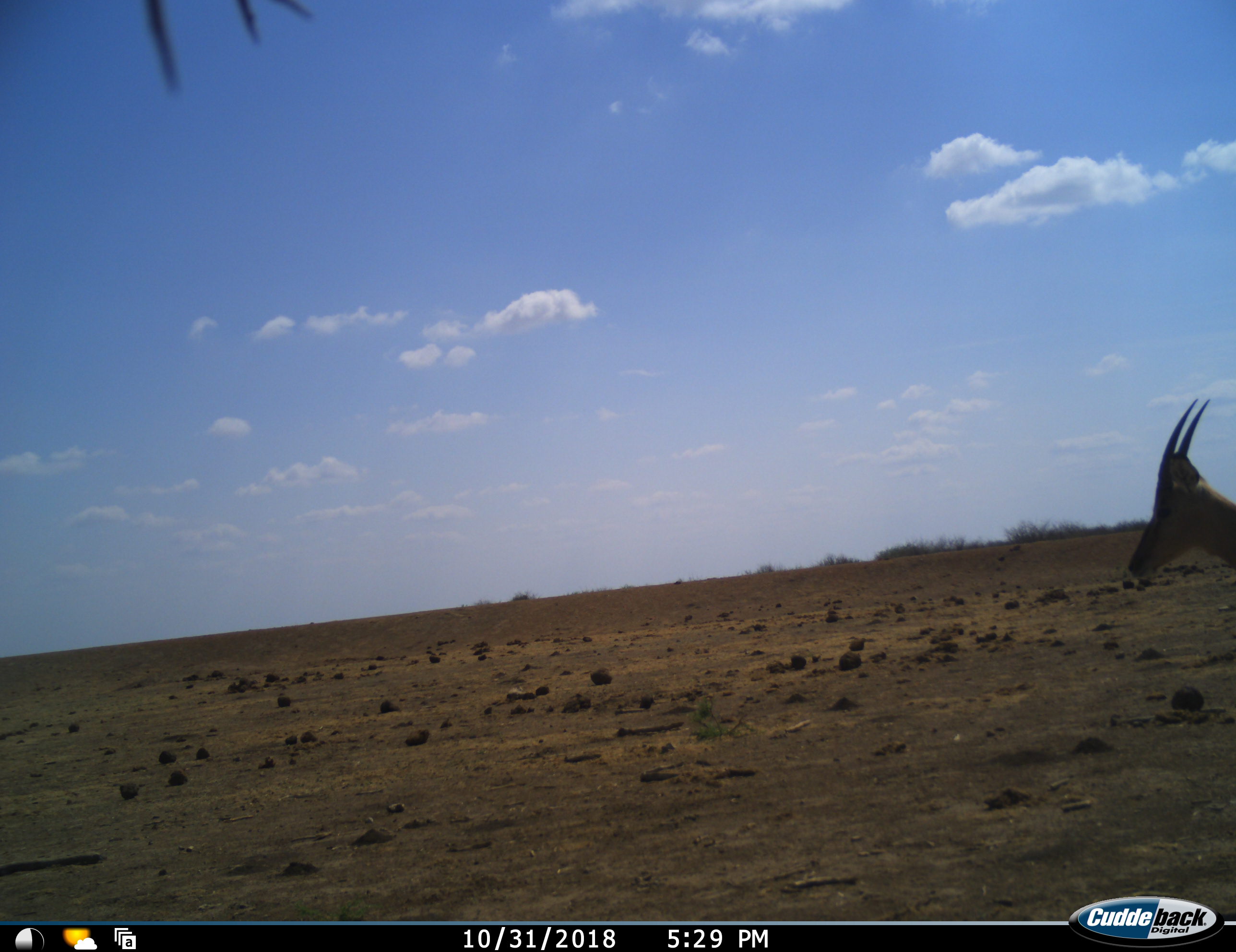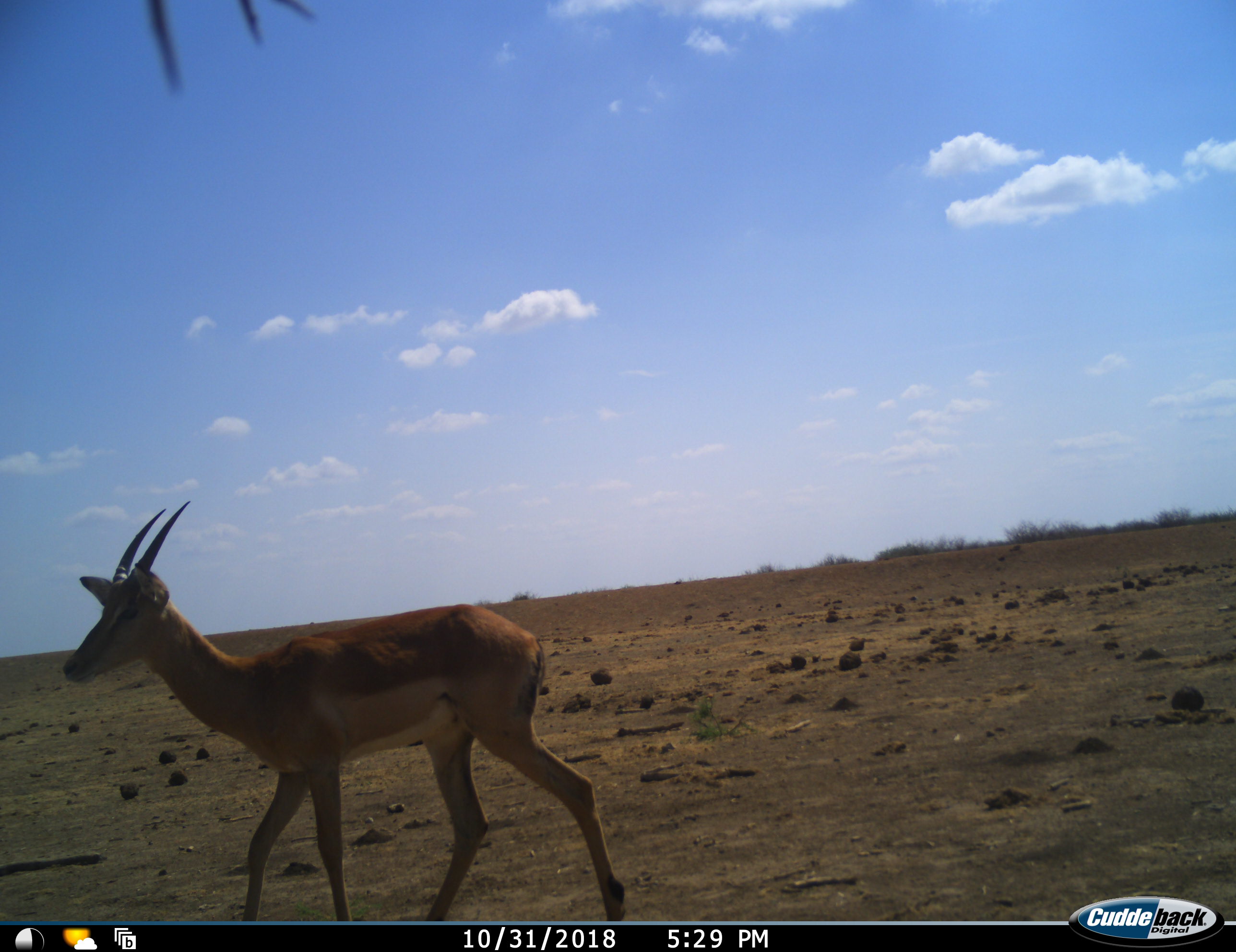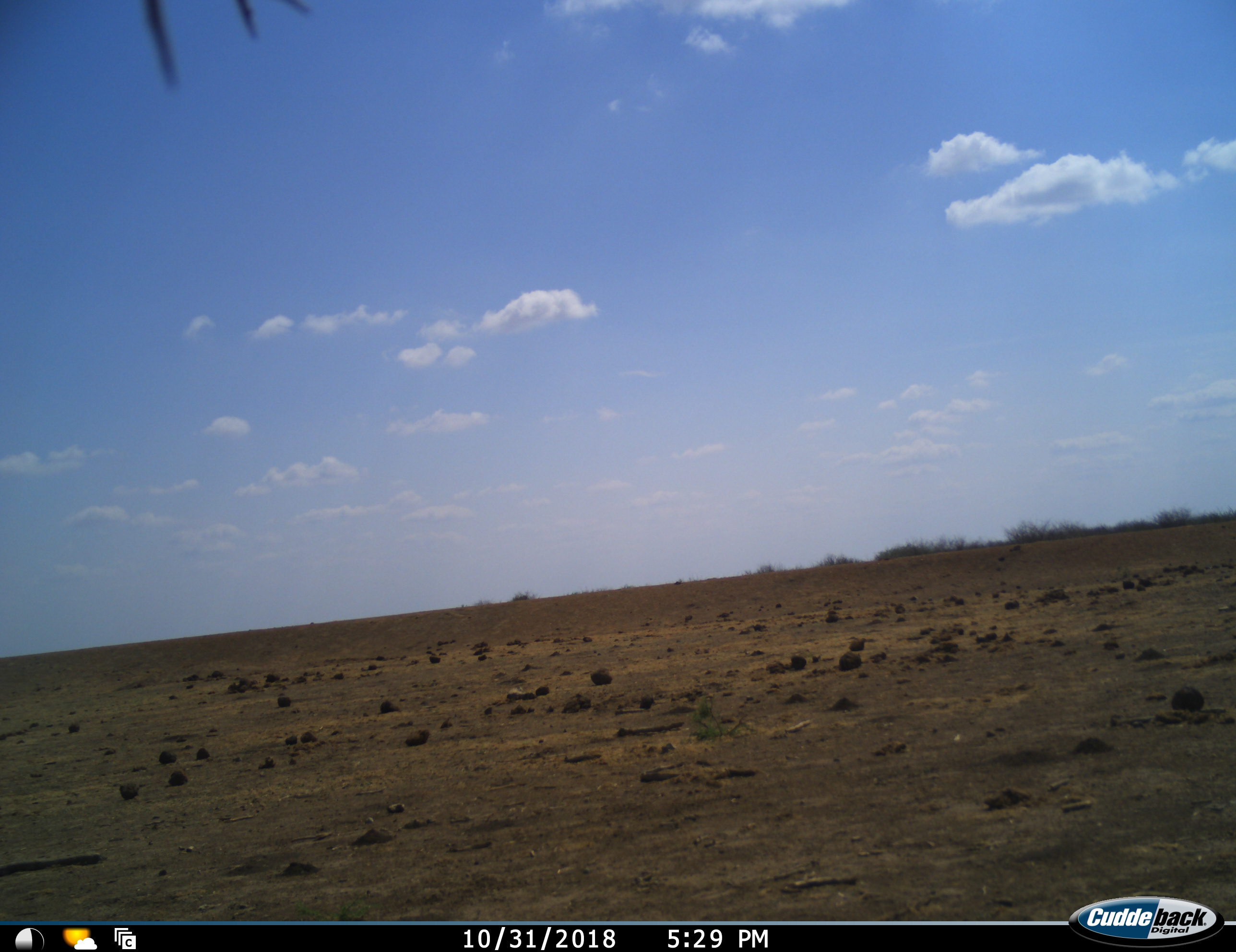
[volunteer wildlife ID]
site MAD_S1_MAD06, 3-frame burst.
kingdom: Animalia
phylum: Chordata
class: Mammalia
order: Artiodactyla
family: Bovidae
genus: Aepyceros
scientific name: Aepyceros melampus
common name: impala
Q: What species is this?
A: Impala (Aepyceros melampus).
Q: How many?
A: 1.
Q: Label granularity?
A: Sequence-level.